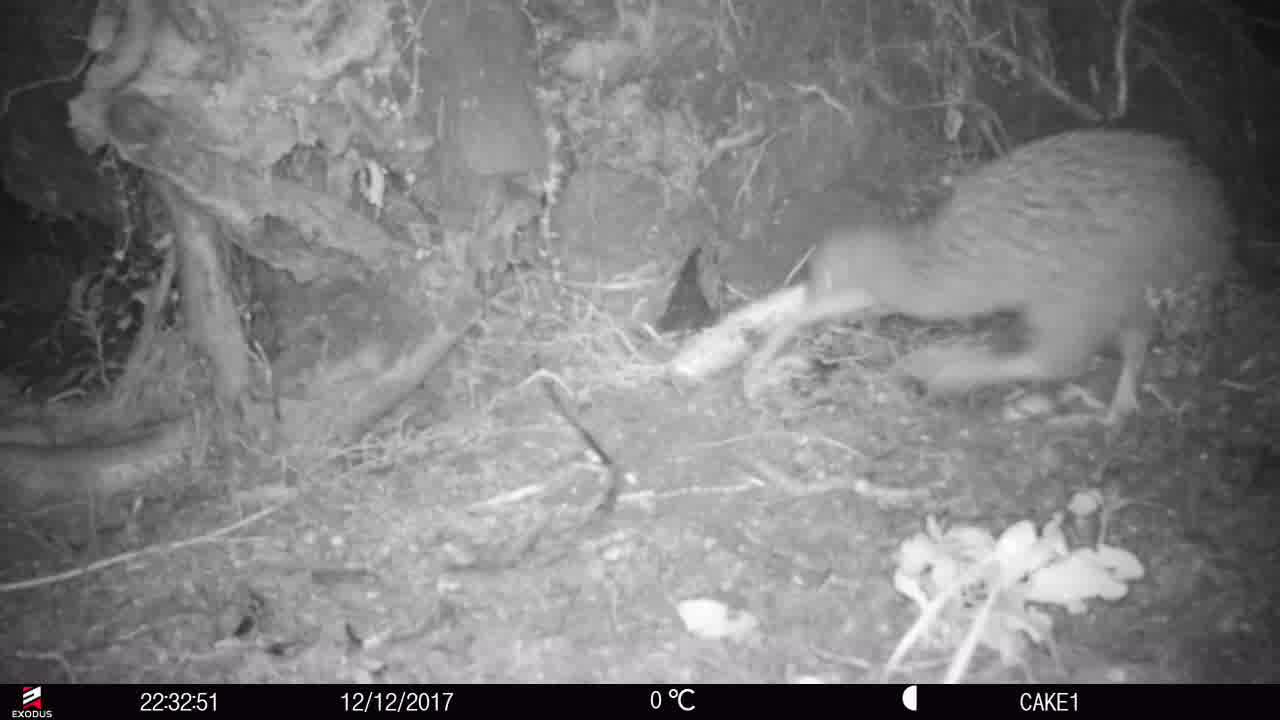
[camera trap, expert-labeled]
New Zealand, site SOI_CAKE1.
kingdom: Animalia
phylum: Chordata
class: Aves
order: Apterygiformes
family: Apterygidae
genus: Apteryx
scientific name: Apteryx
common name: kiwi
Kiwi (Apteryx).